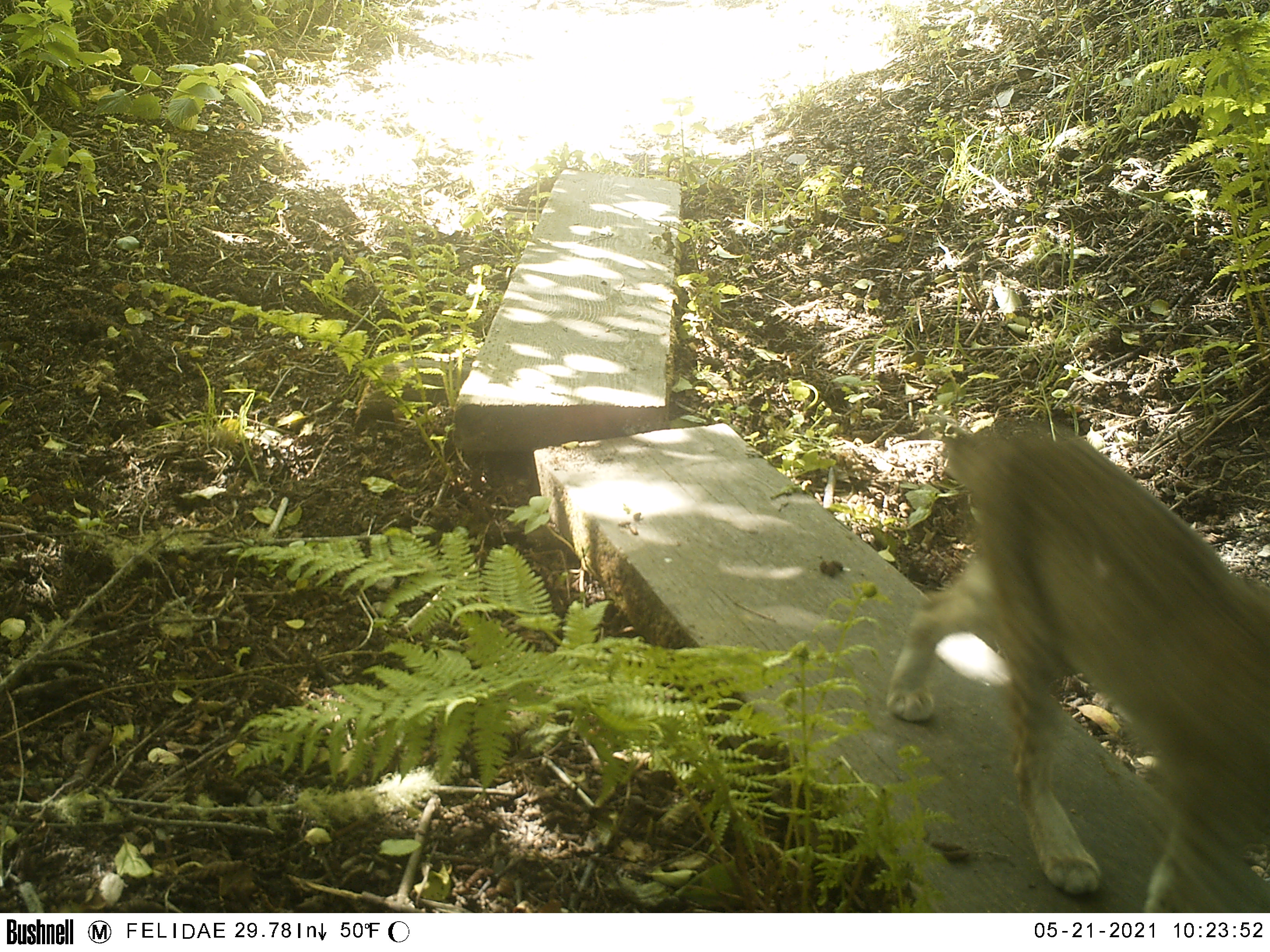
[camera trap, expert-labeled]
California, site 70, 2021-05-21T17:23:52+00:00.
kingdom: Animalia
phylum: Chordata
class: Mammalia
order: Carnivora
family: Felidae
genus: Lynx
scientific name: Lynx rufus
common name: bobcat